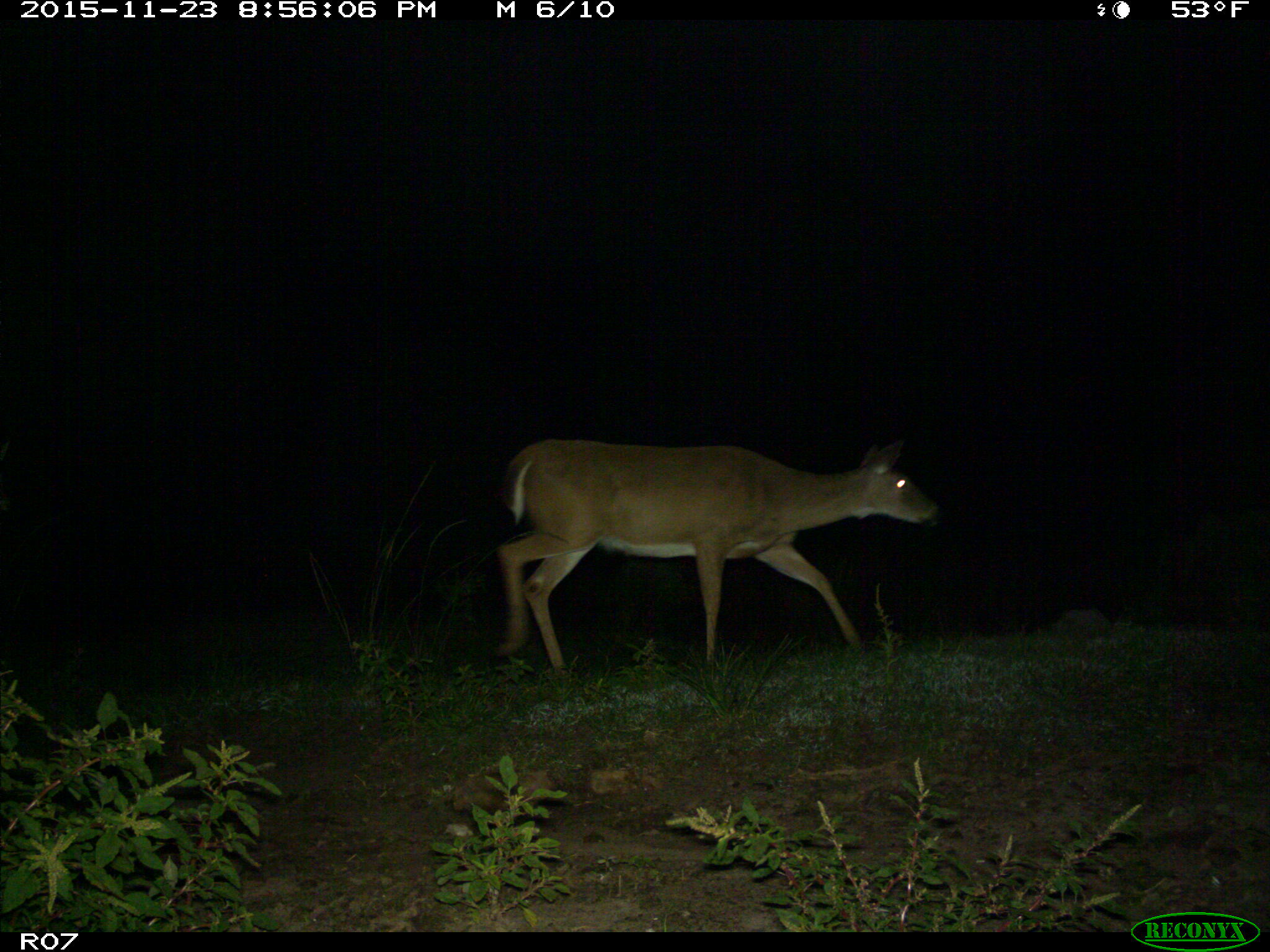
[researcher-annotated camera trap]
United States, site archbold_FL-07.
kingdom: Animalia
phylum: Chordata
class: Mammalia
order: Artiodactyla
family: Cervidae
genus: Odocoileus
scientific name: Odocoileus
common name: deer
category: unidentified deer